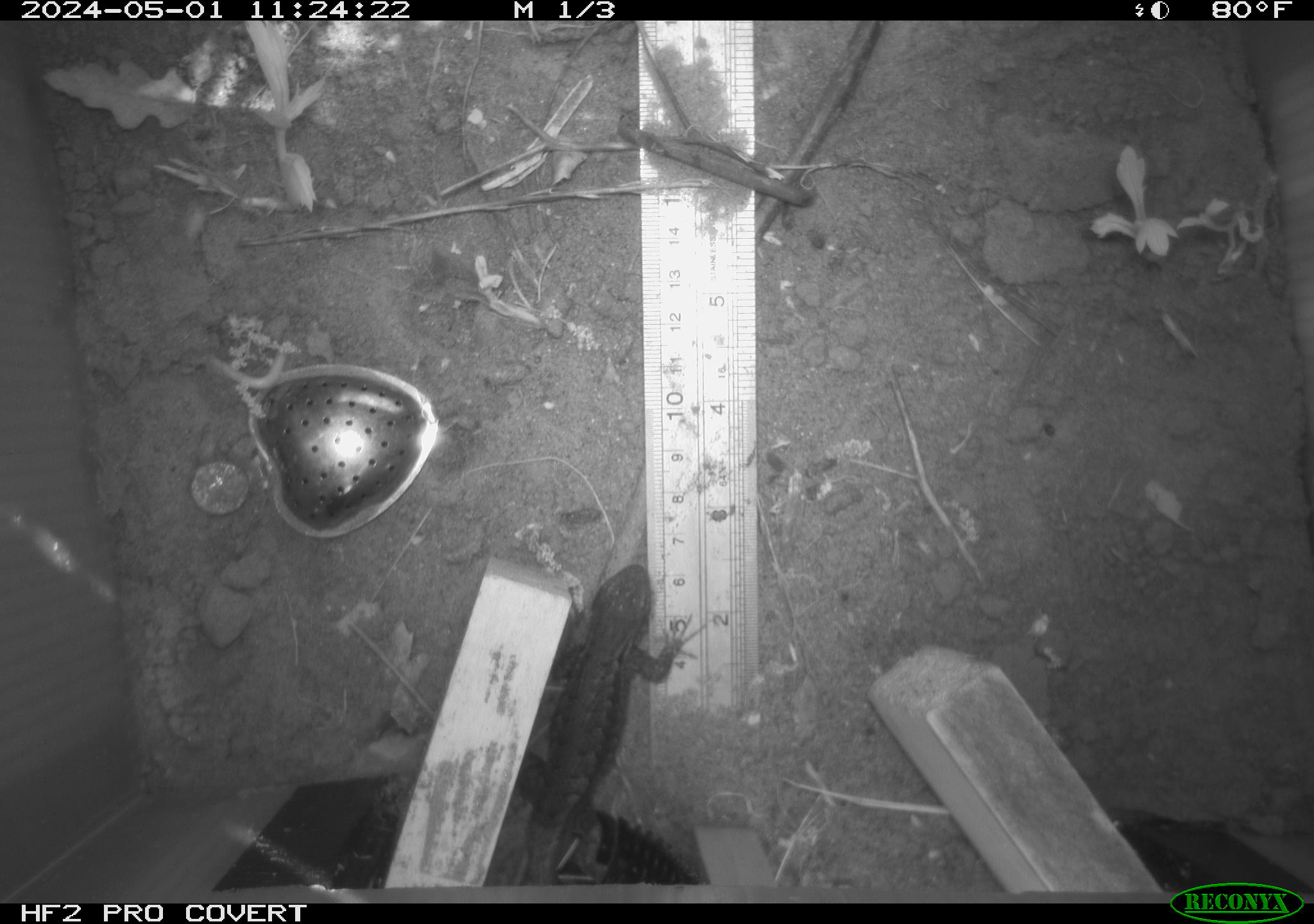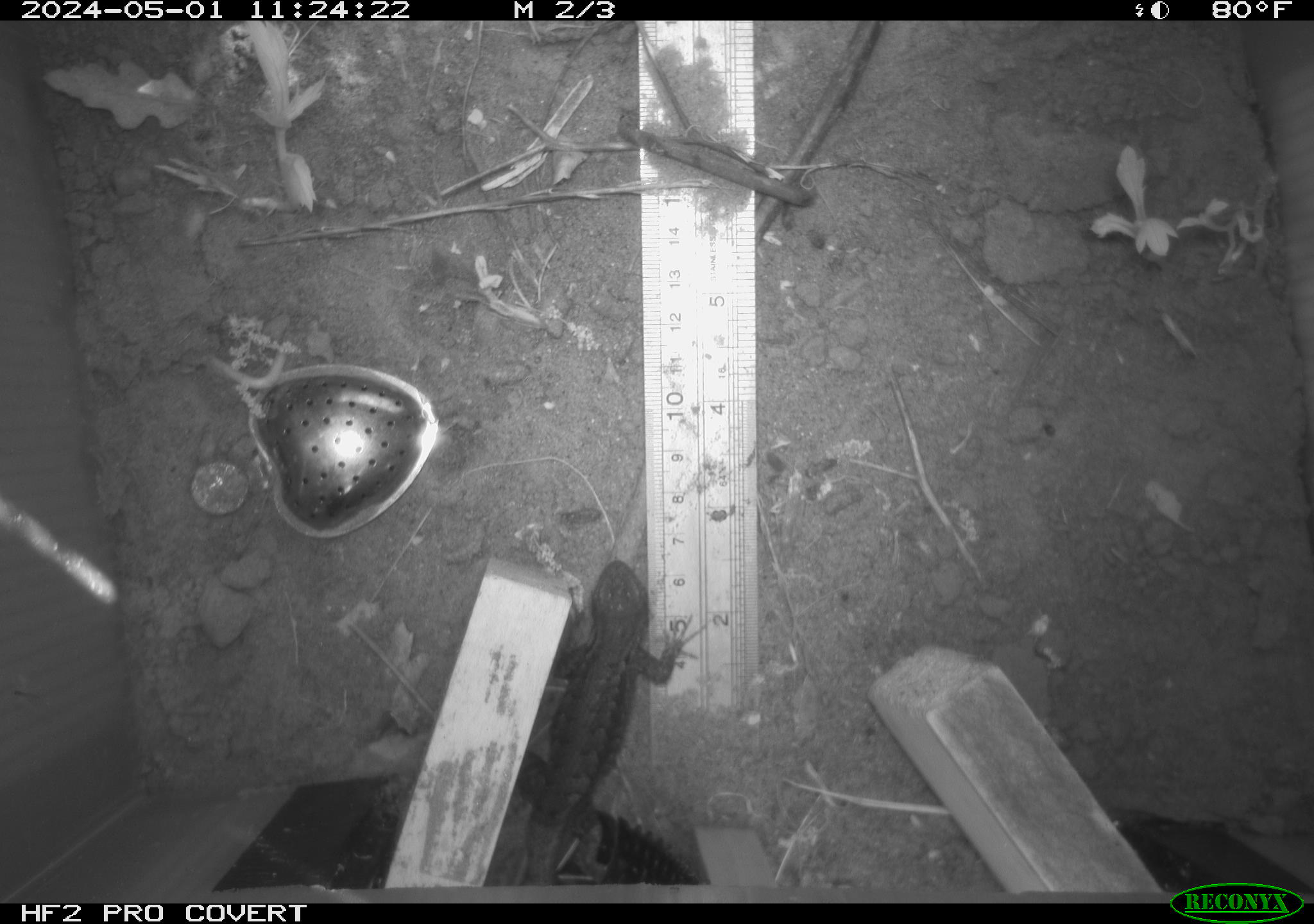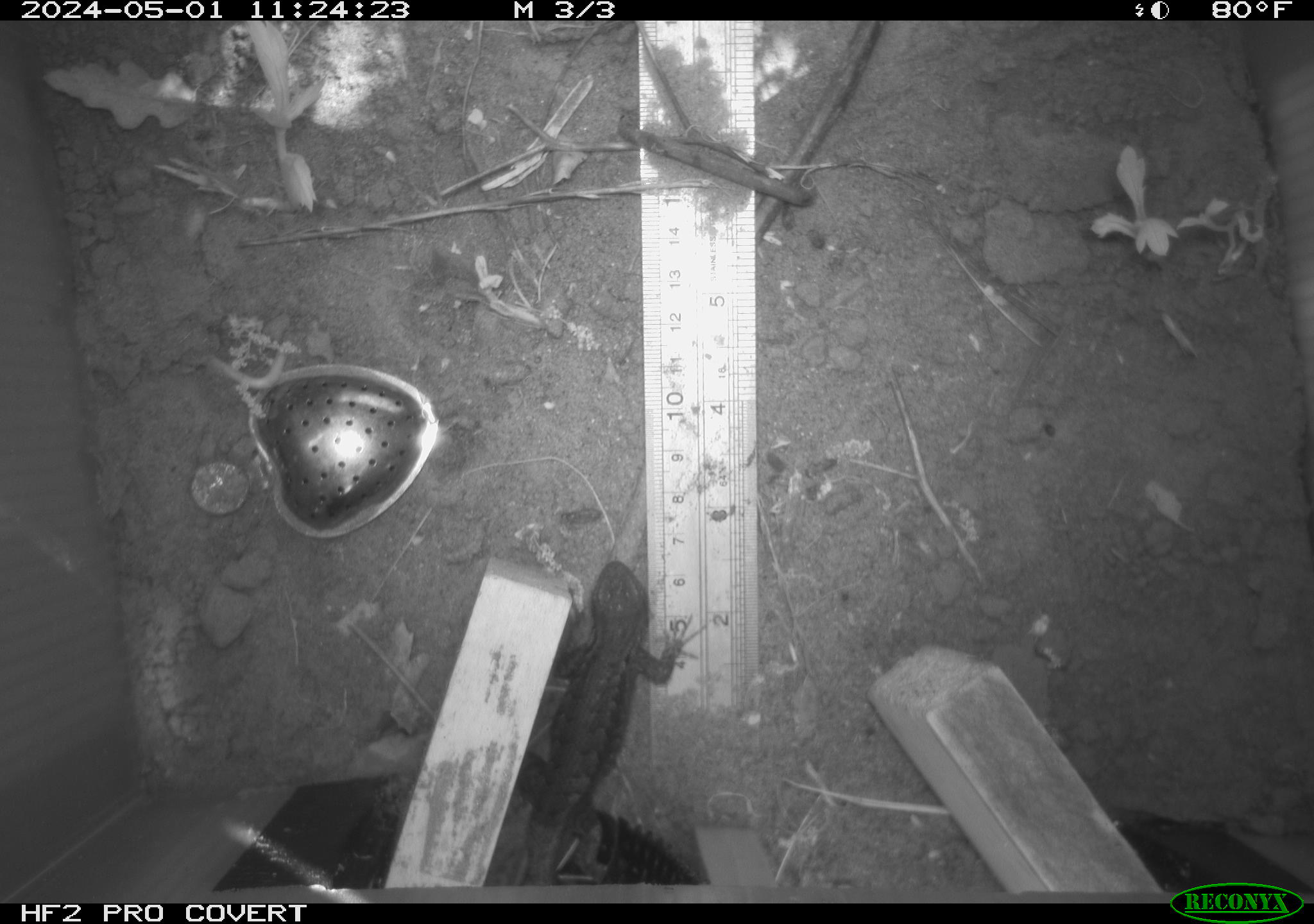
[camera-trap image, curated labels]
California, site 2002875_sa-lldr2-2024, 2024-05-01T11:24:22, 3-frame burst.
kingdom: Animalia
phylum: Chordata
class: Reptilia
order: Squamata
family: Phrynosomatidae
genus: Sceloporus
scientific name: Sceloporus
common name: spiny lizards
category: sceloporus species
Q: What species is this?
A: Sceloporus species (spiny lizards) (Sceloporus).